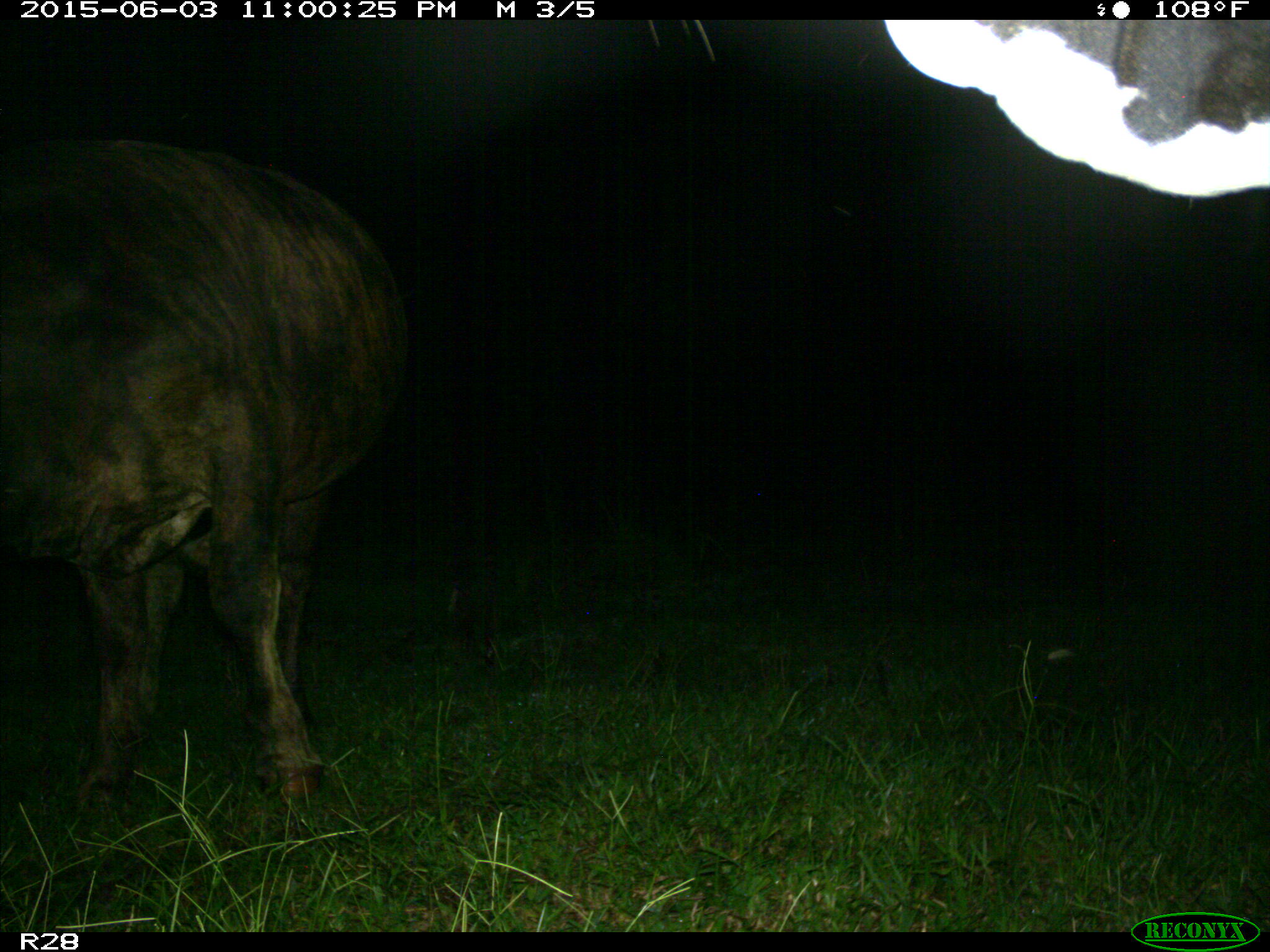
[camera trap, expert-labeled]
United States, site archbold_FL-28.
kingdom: Animalia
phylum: Chordata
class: Mammalia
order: Artiodactyla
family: Bovidae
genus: Bos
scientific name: Bos taurus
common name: domestic cow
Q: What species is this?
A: Bos taurus (domestic cow).